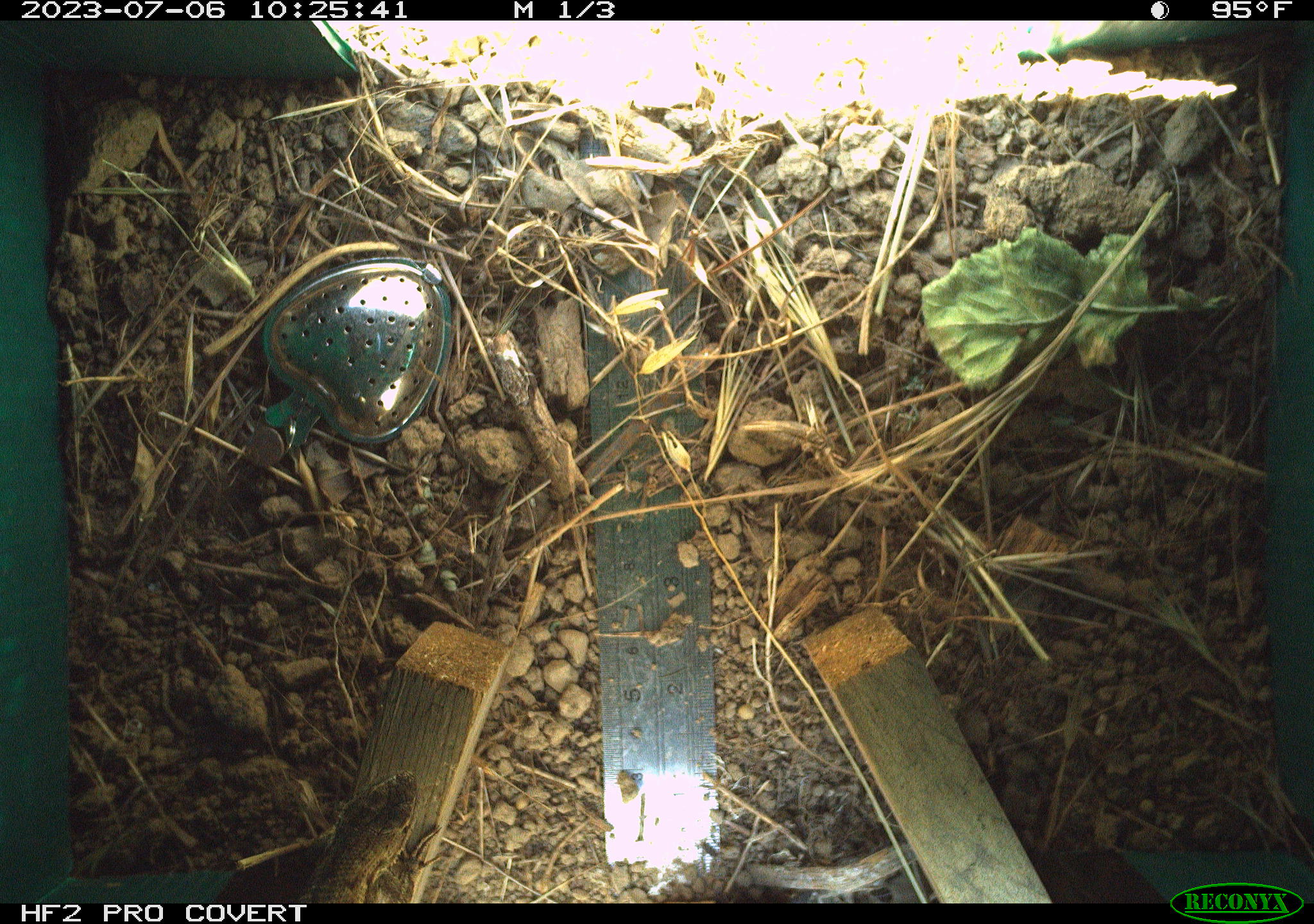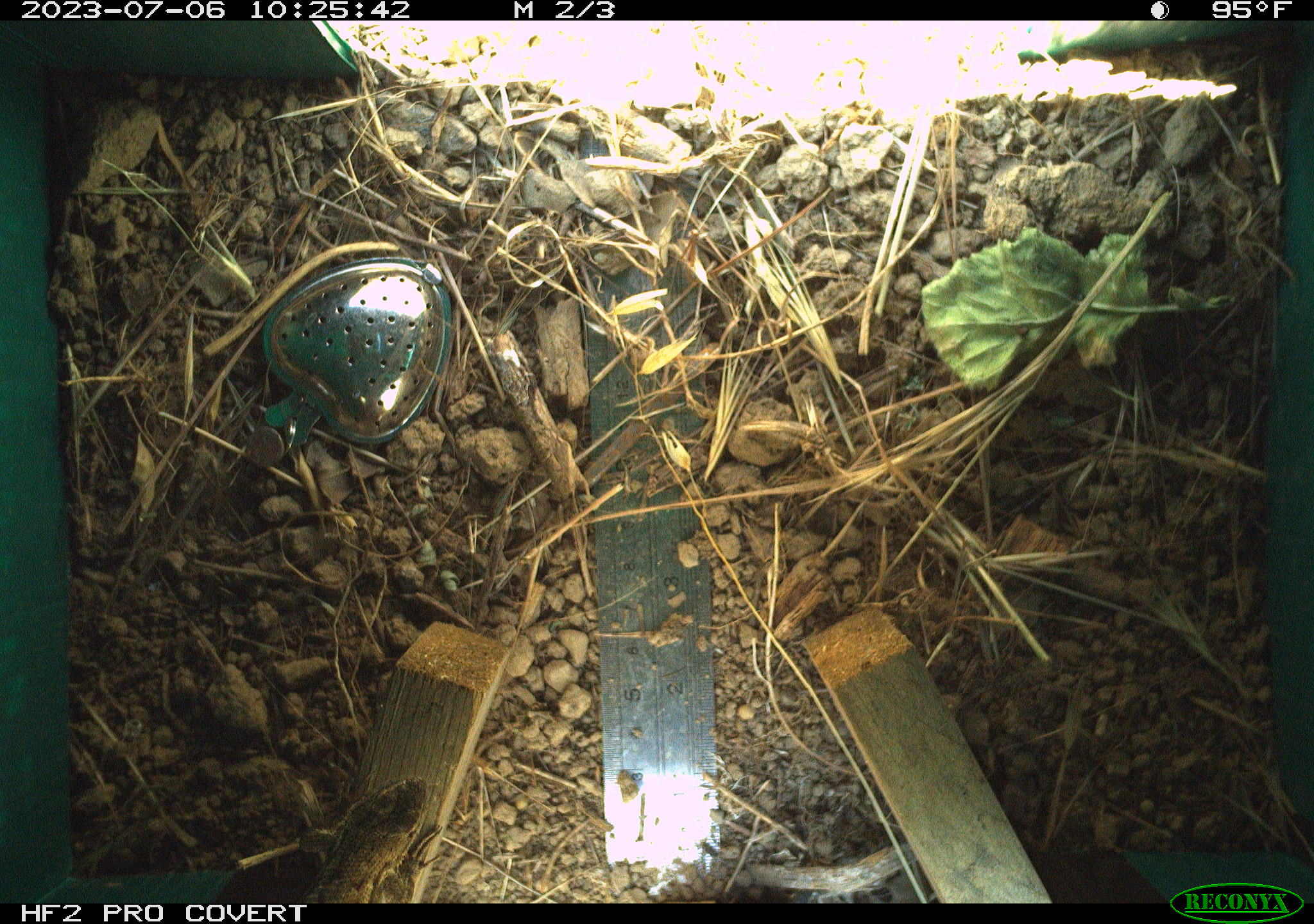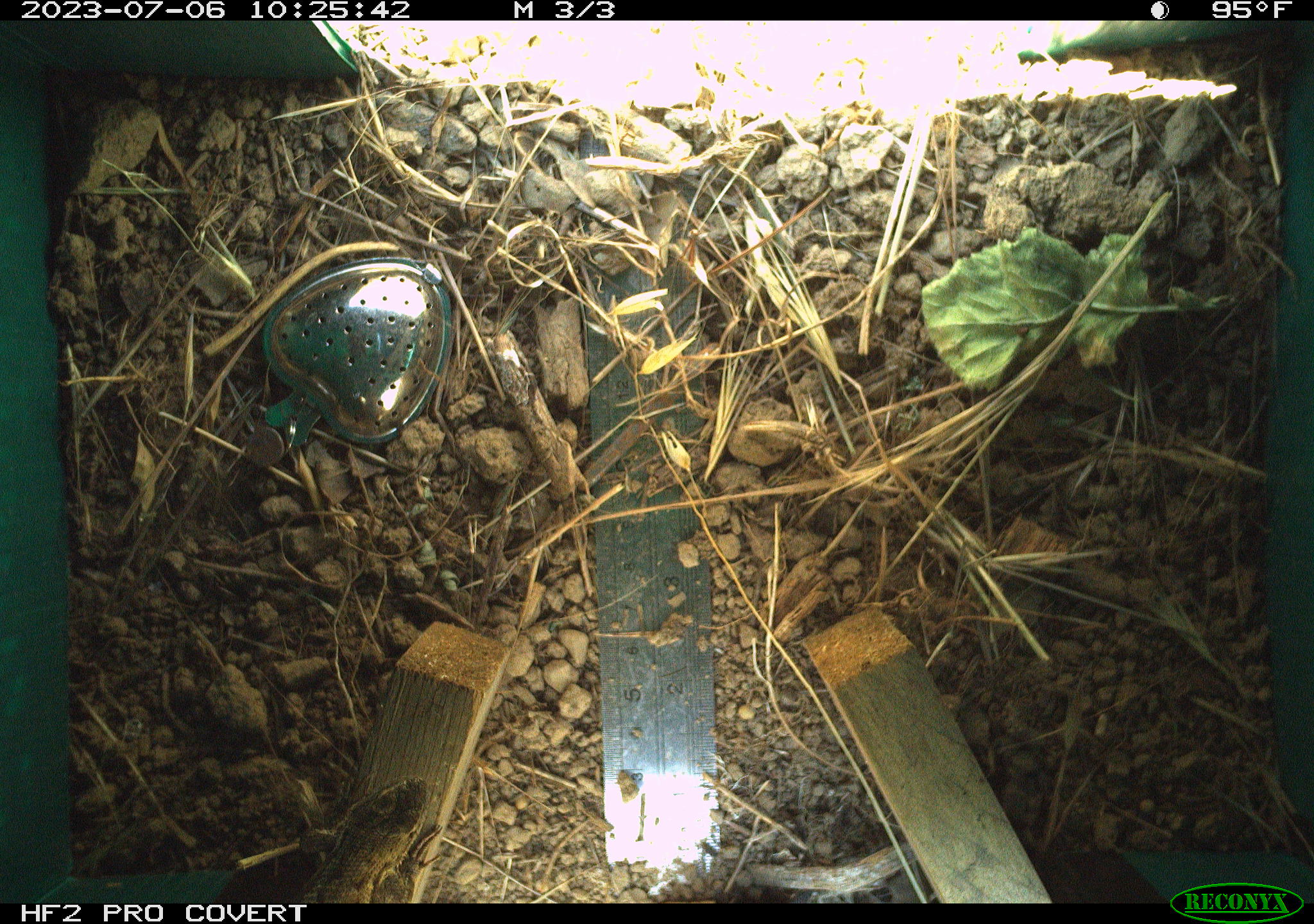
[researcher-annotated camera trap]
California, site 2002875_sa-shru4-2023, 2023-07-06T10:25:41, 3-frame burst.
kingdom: Animalia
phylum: Chordata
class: Reptilia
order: Squamata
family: Phrynosomatidae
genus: Sceloporus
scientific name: Sceloporus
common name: spiny lizards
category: sceloporus species